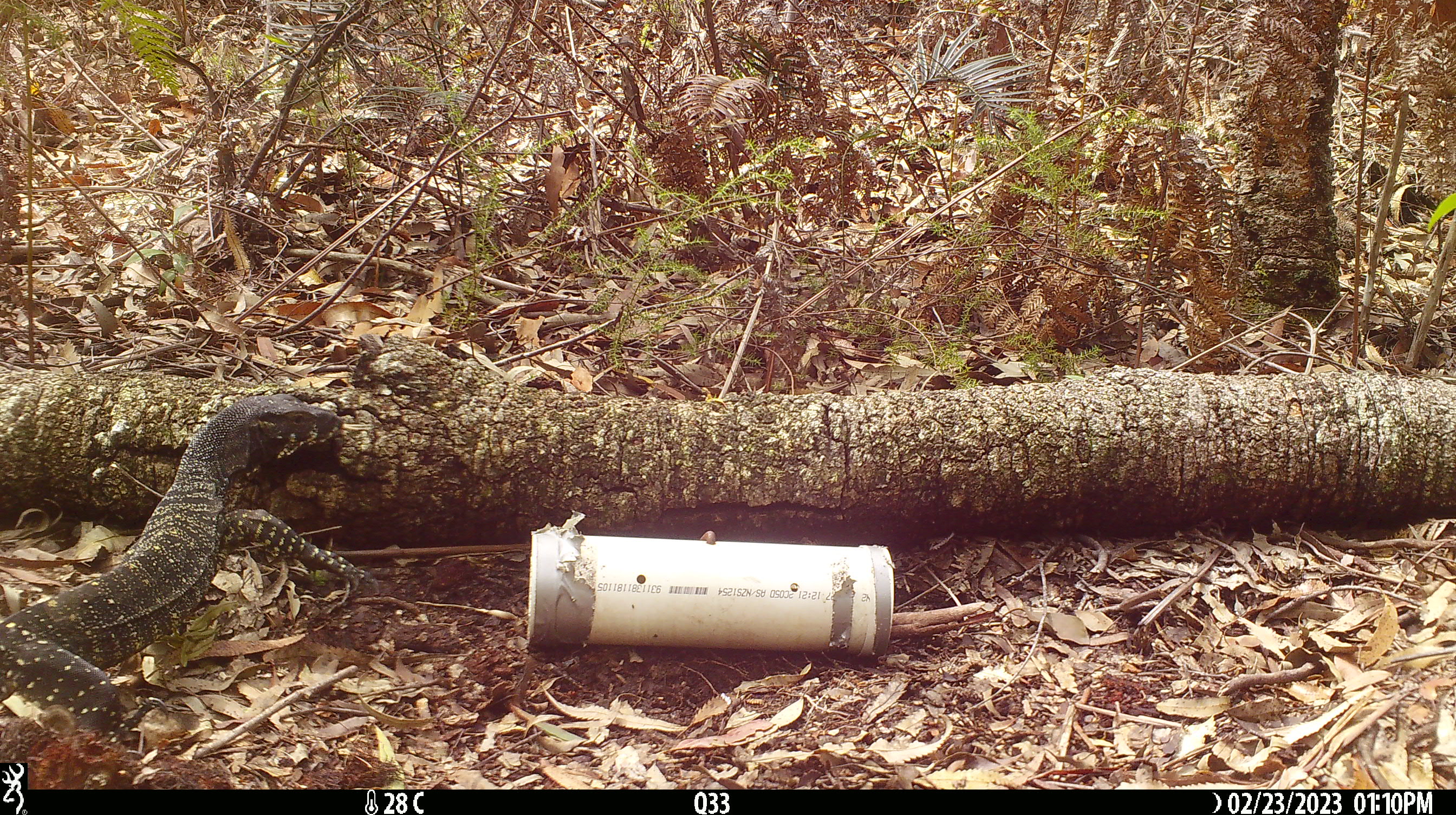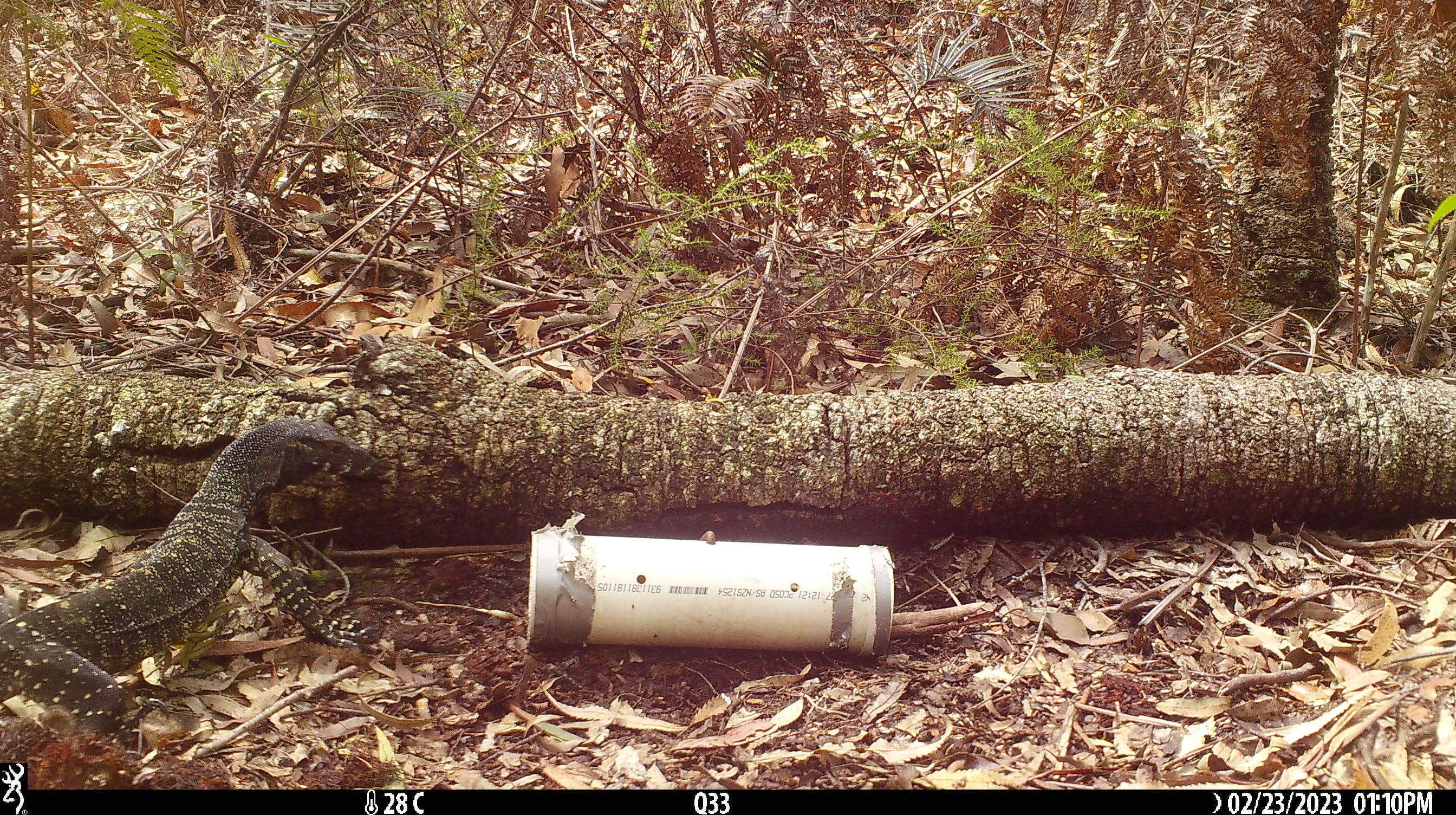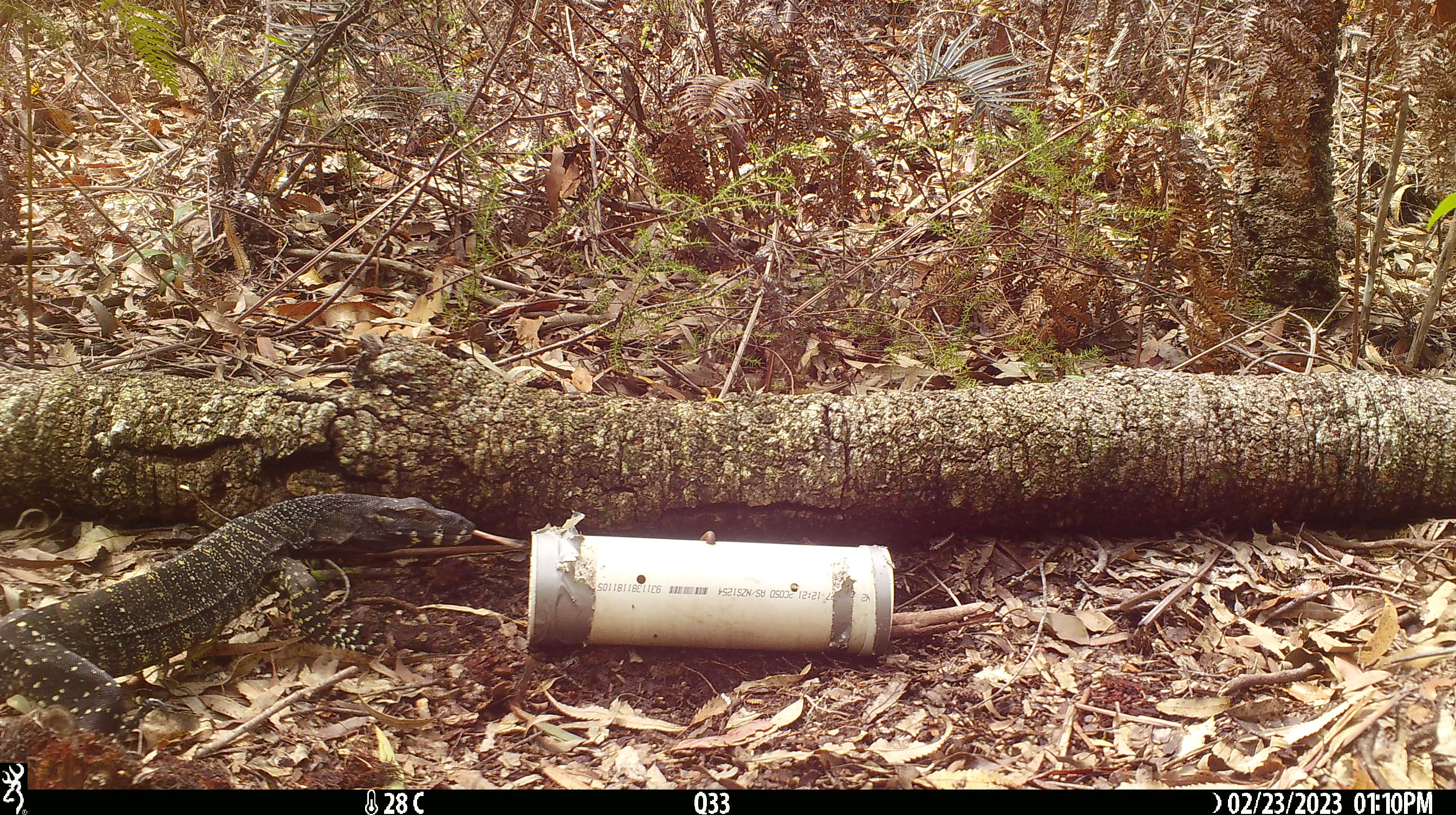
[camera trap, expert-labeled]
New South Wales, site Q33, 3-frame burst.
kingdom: Animalia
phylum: Chordata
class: Reptilia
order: Squamata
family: Varanidae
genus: Varanus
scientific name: Varanus varius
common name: lace monitor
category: goanna